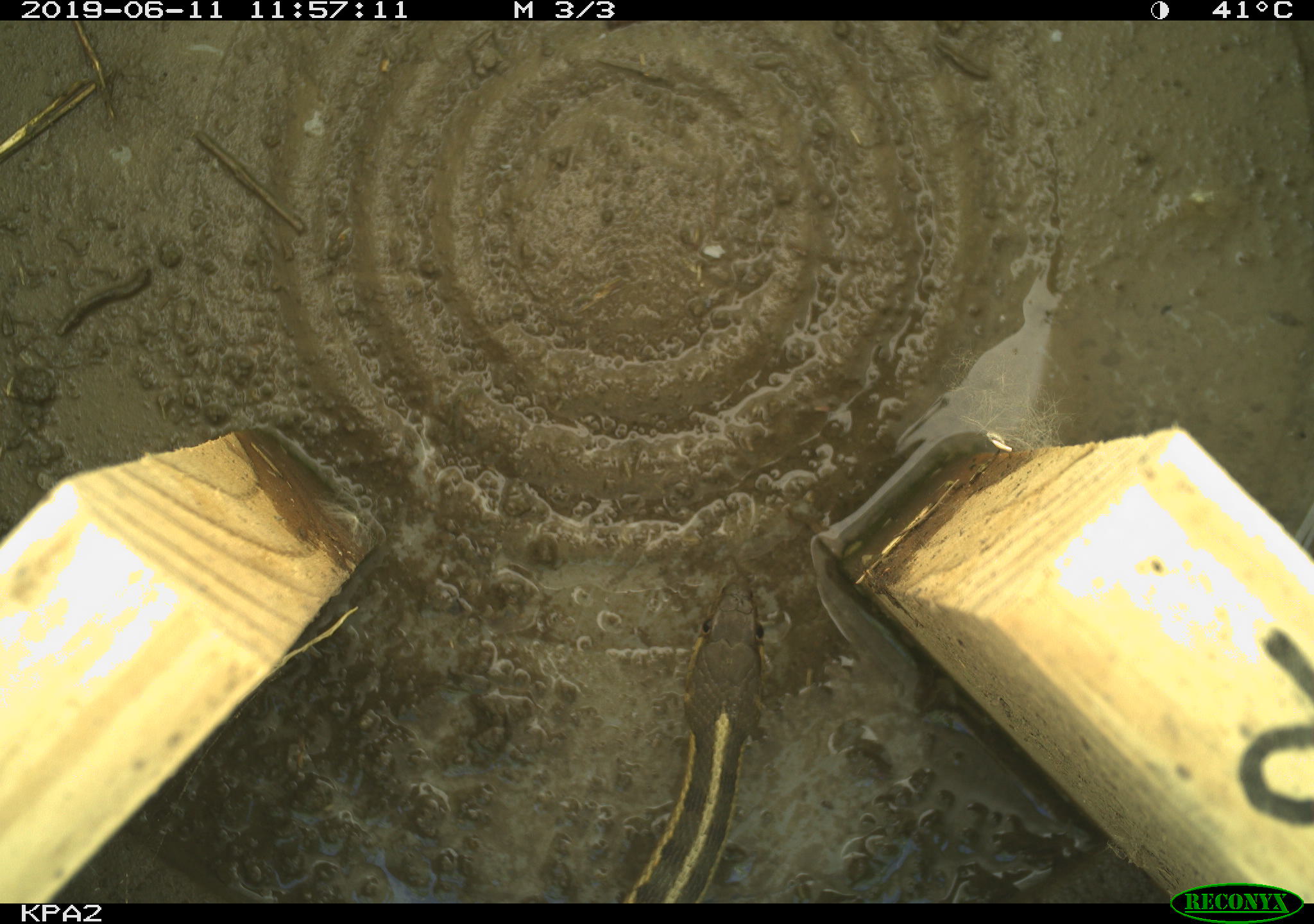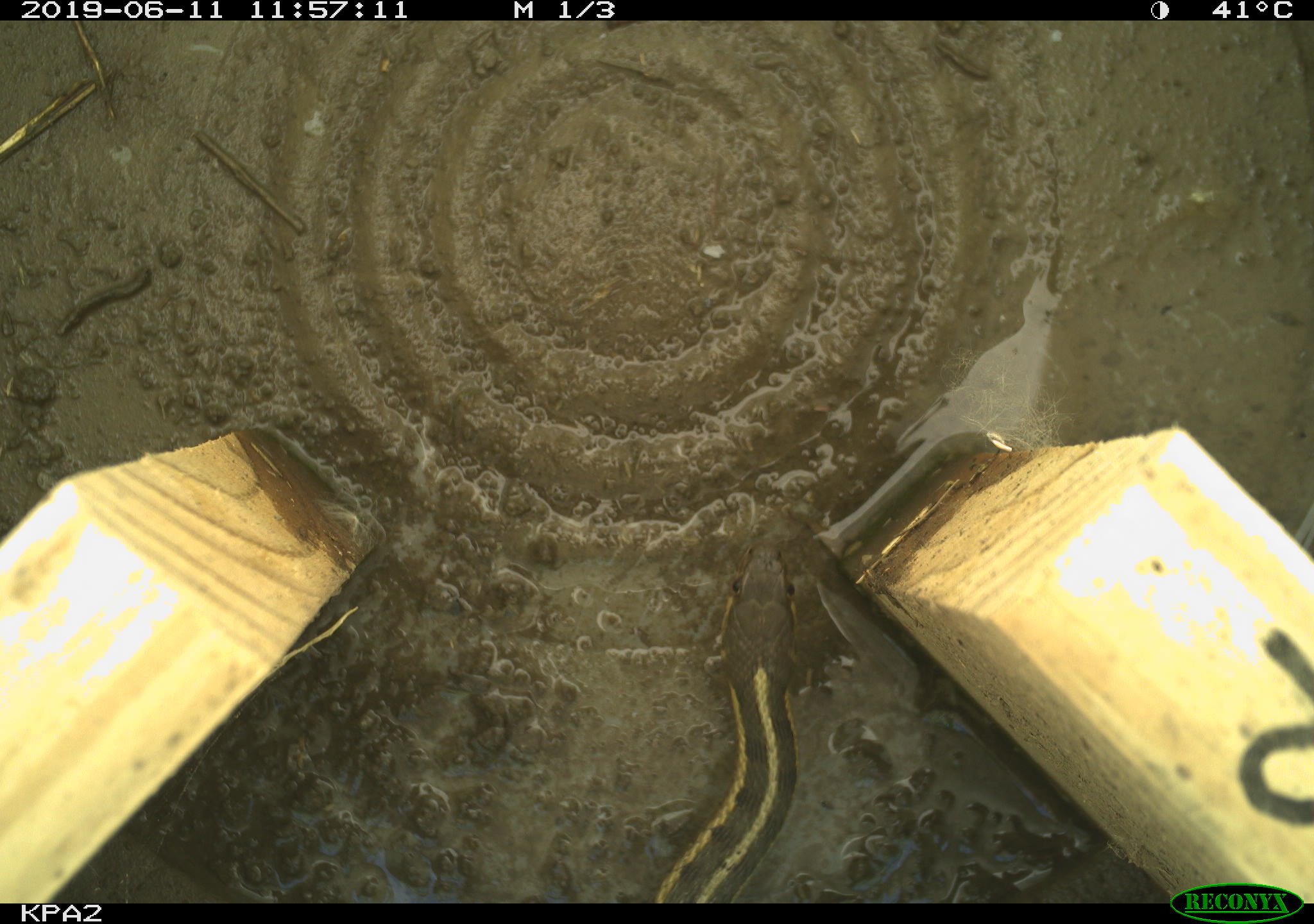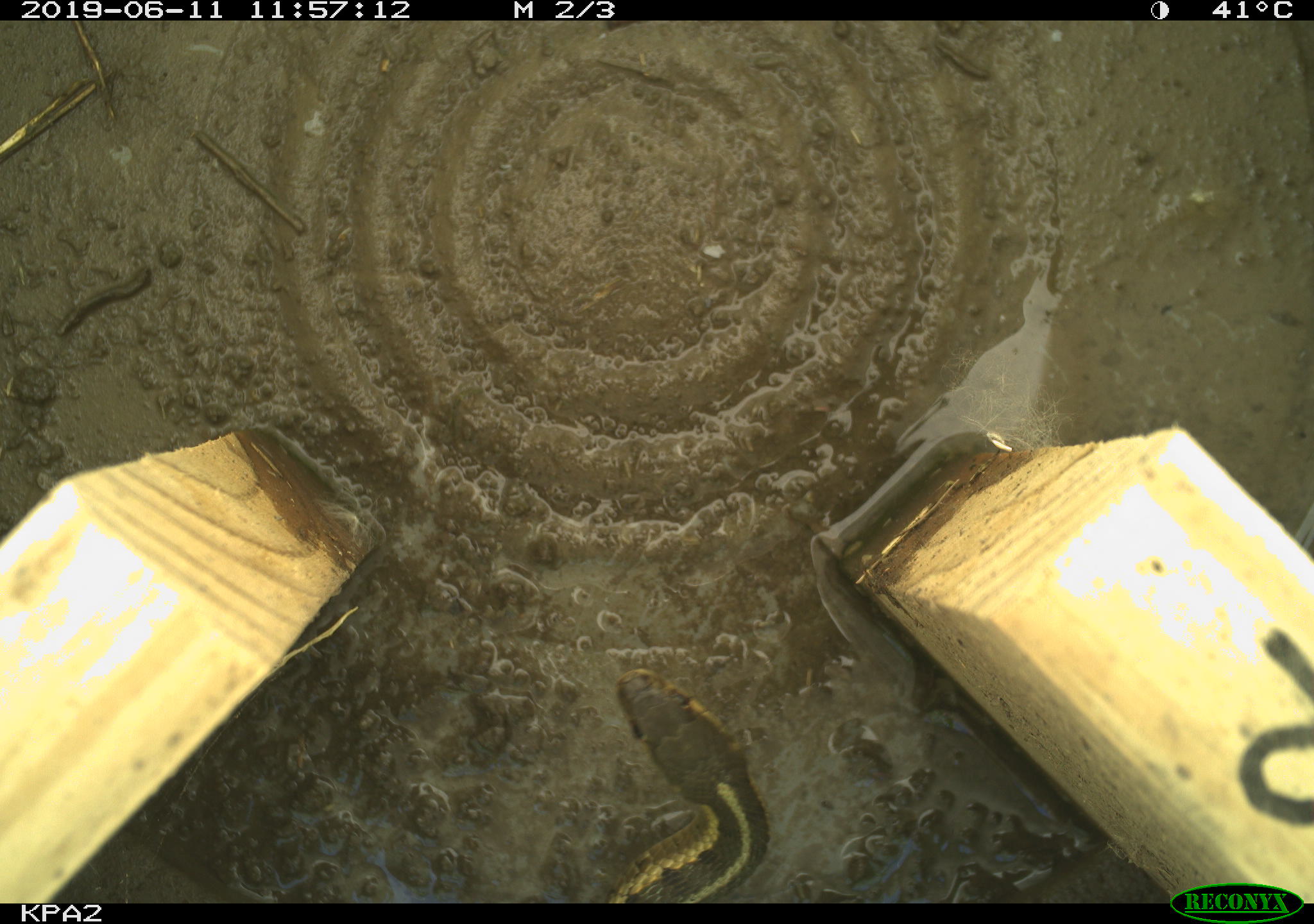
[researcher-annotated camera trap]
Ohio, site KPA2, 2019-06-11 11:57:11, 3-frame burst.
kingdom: Animalia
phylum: Chordata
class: Reptilia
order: Squamata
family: Colubridae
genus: Thamnophis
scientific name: Thamnophis sirtalis sirtalis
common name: eastern gartersnake